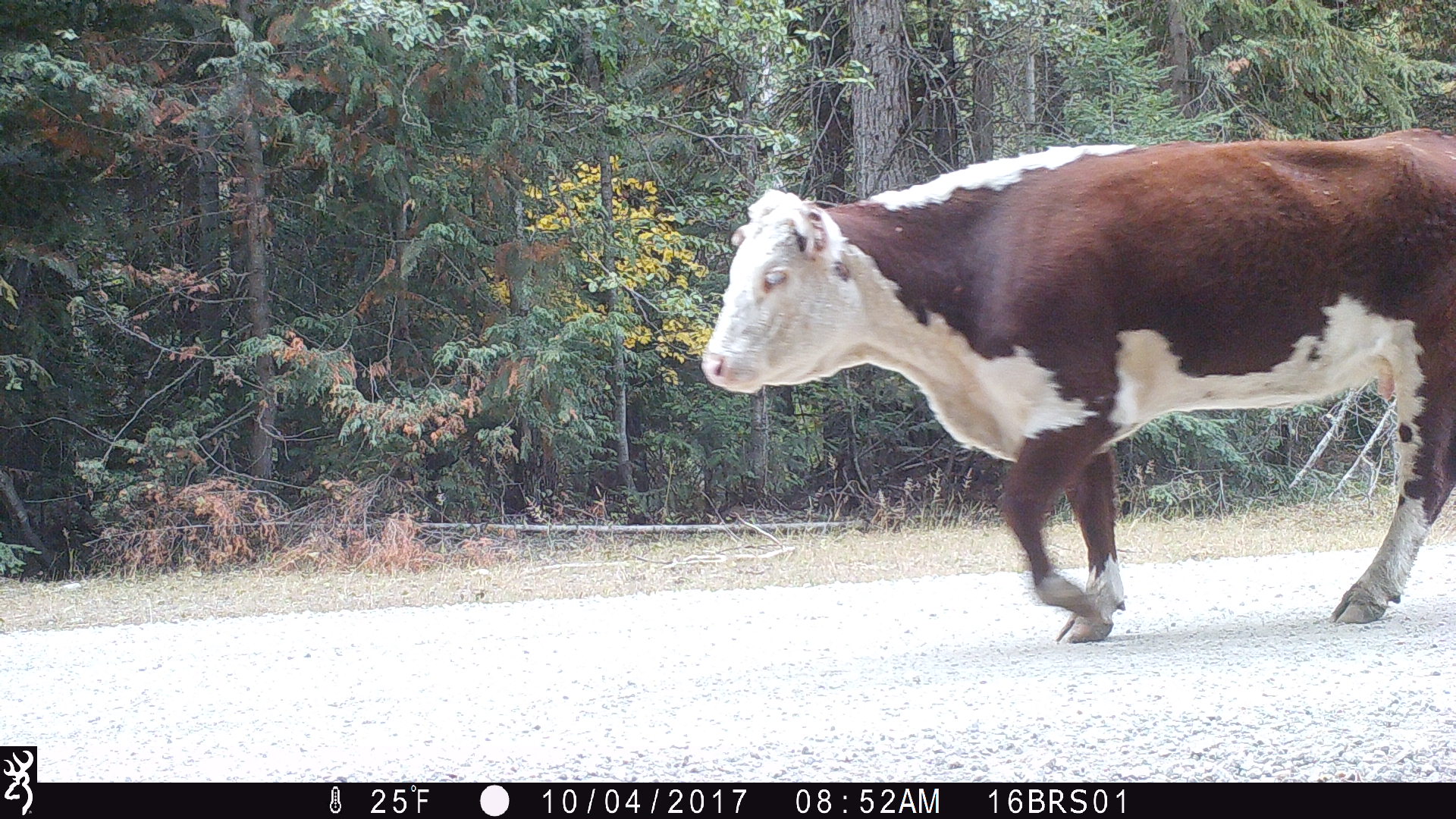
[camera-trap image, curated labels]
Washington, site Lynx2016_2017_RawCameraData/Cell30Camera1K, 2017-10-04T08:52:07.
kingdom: Animalia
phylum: Chordata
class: Mammalia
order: Artiodactyla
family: Bovidae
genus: Bos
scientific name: Bos taurus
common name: domestic cattle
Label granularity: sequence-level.